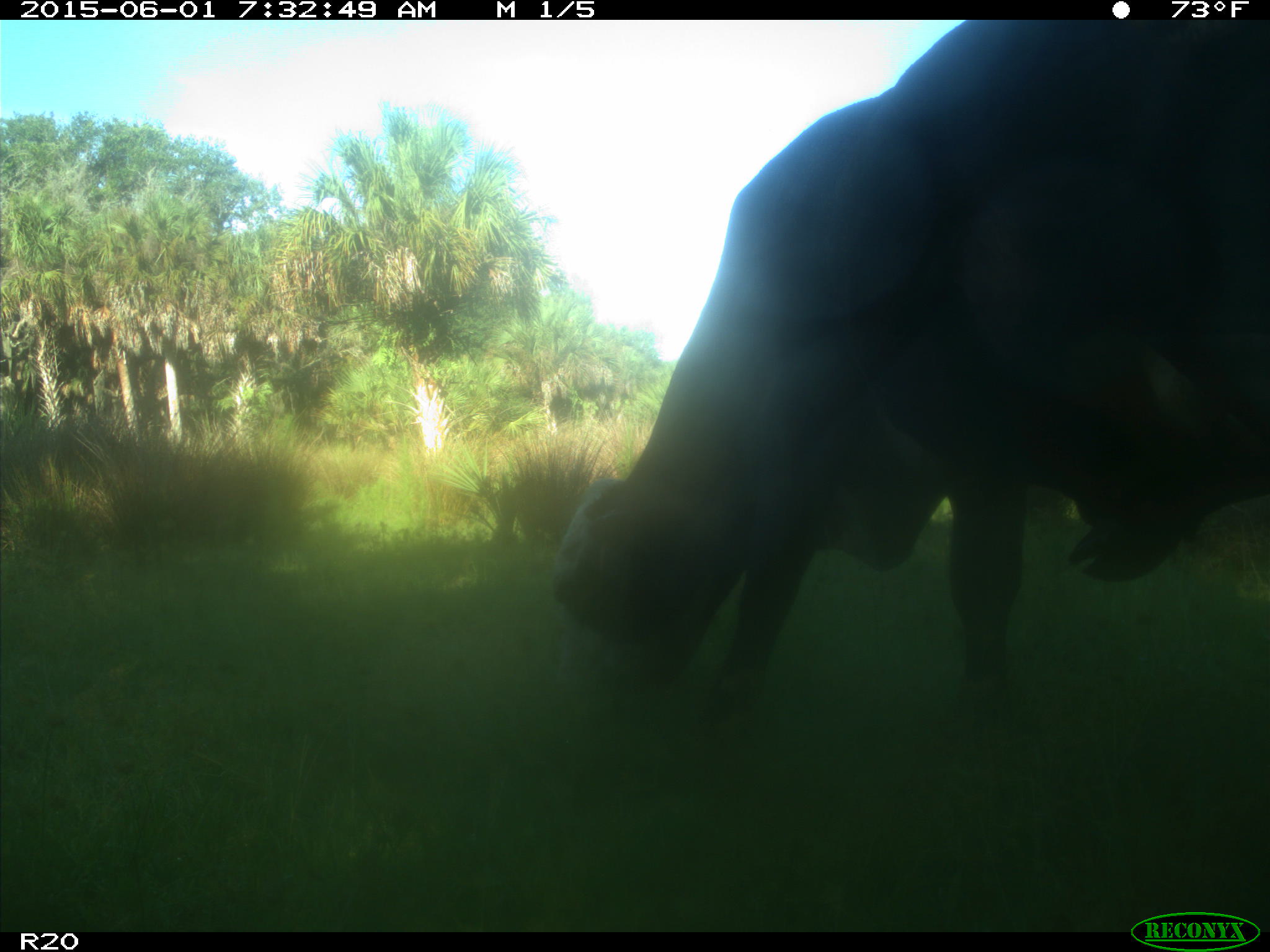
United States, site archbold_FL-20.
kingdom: Animalia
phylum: Chordata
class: Mammalia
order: Artiodactyla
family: Bovidae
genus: Bos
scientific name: Bos taurus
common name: domestic cow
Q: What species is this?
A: Bos taurus (domestic cow).